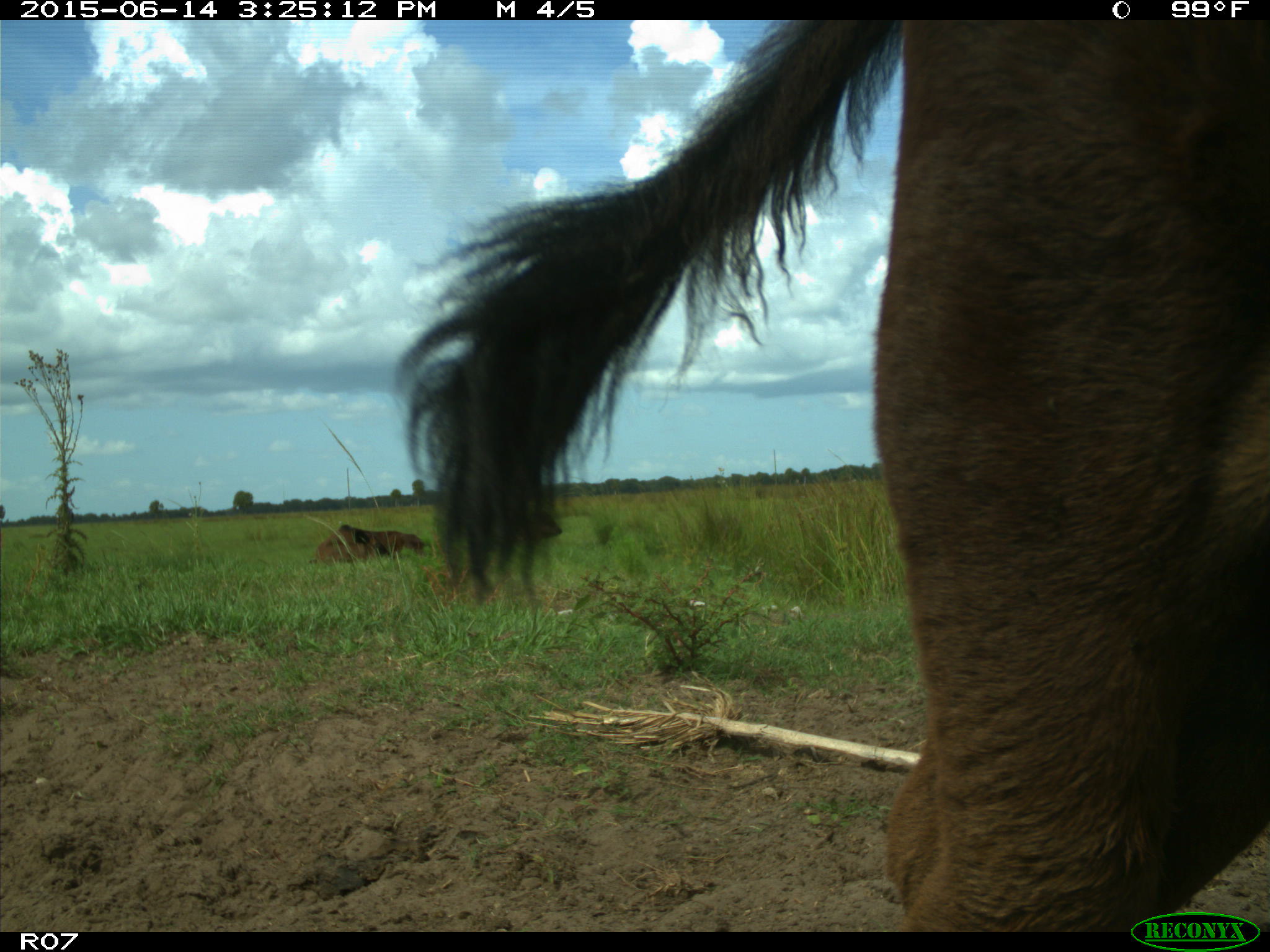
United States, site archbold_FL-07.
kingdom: Animalia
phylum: Chordata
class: Mammalia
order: Artiodactyla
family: Bovidae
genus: Bos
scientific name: Bos taurus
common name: domestic cow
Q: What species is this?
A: Bos taurus (domestic cow).